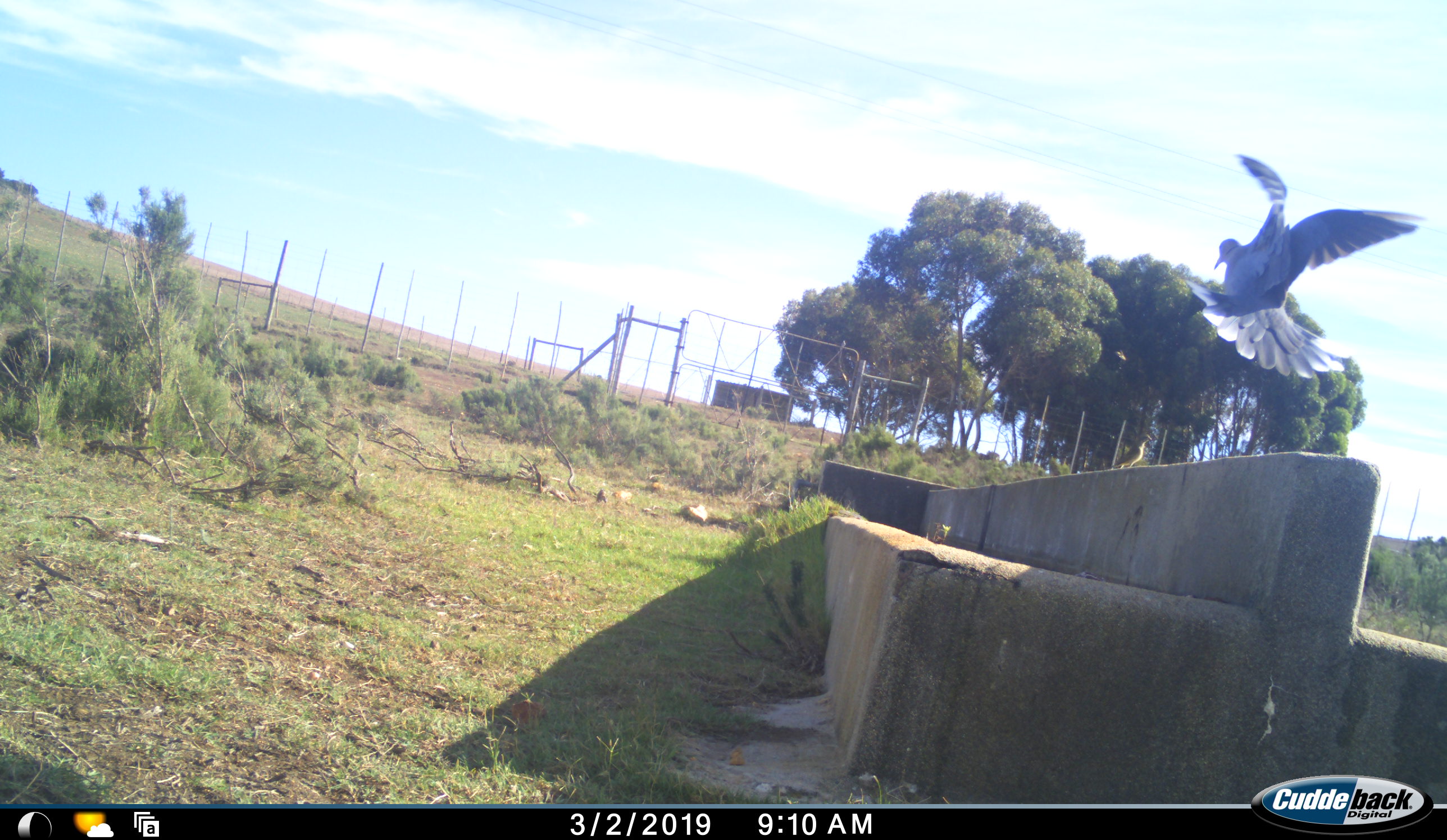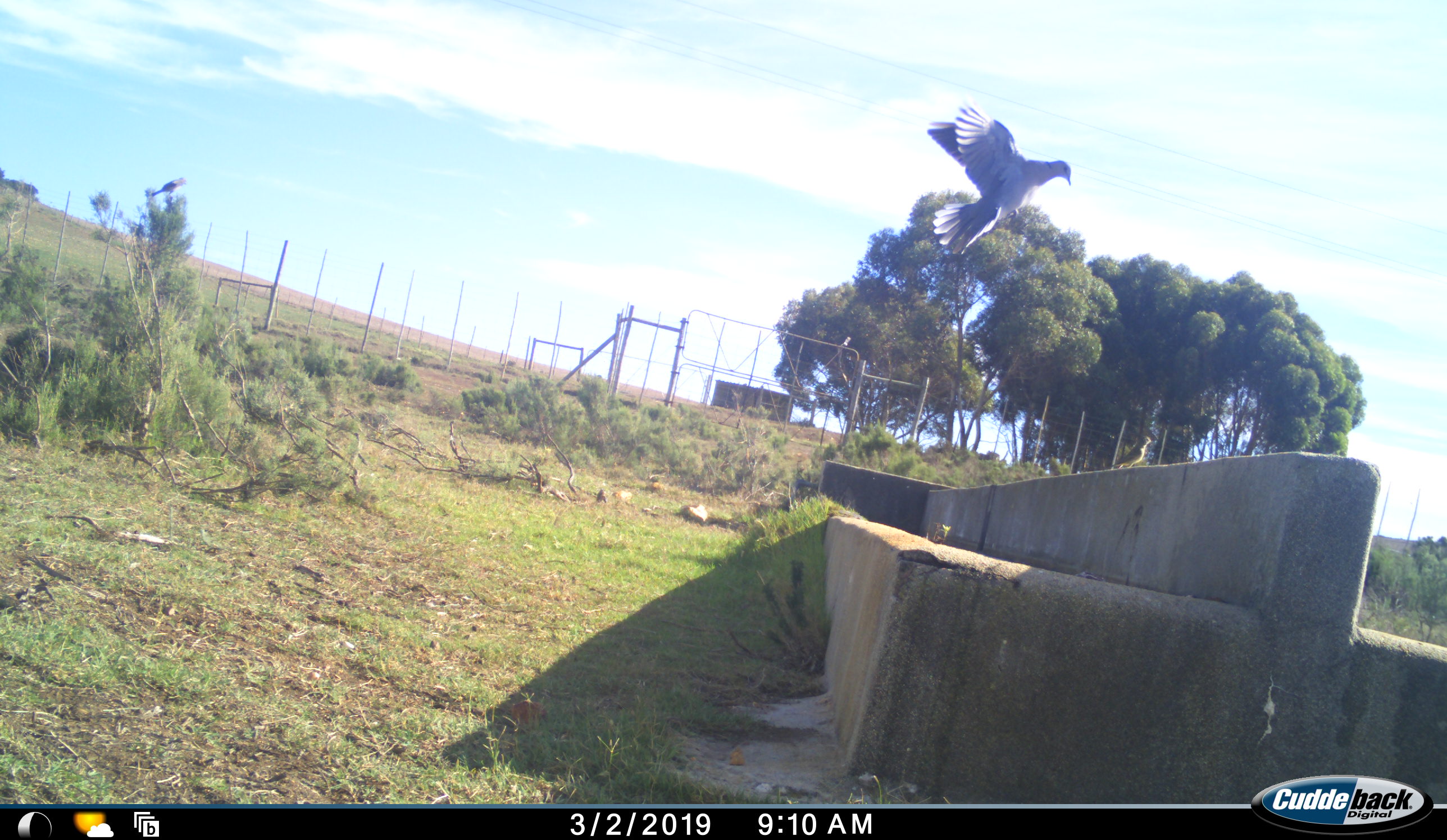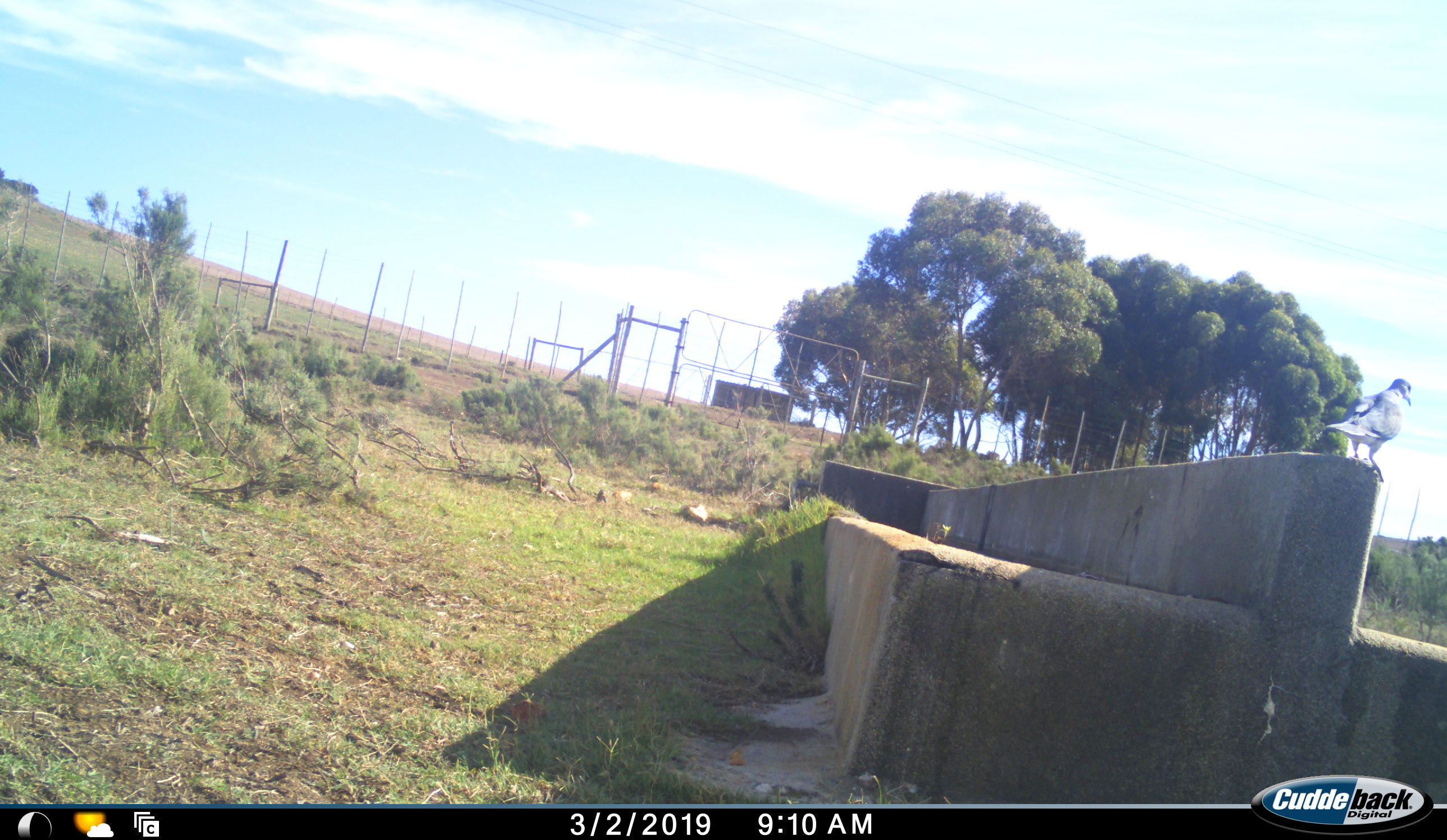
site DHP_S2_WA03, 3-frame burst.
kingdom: Animalia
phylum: Chordata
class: Aves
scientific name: Aves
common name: bird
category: birdother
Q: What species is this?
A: Birdother (bird) (Aves).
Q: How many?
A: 2.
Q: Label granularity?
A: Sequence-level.